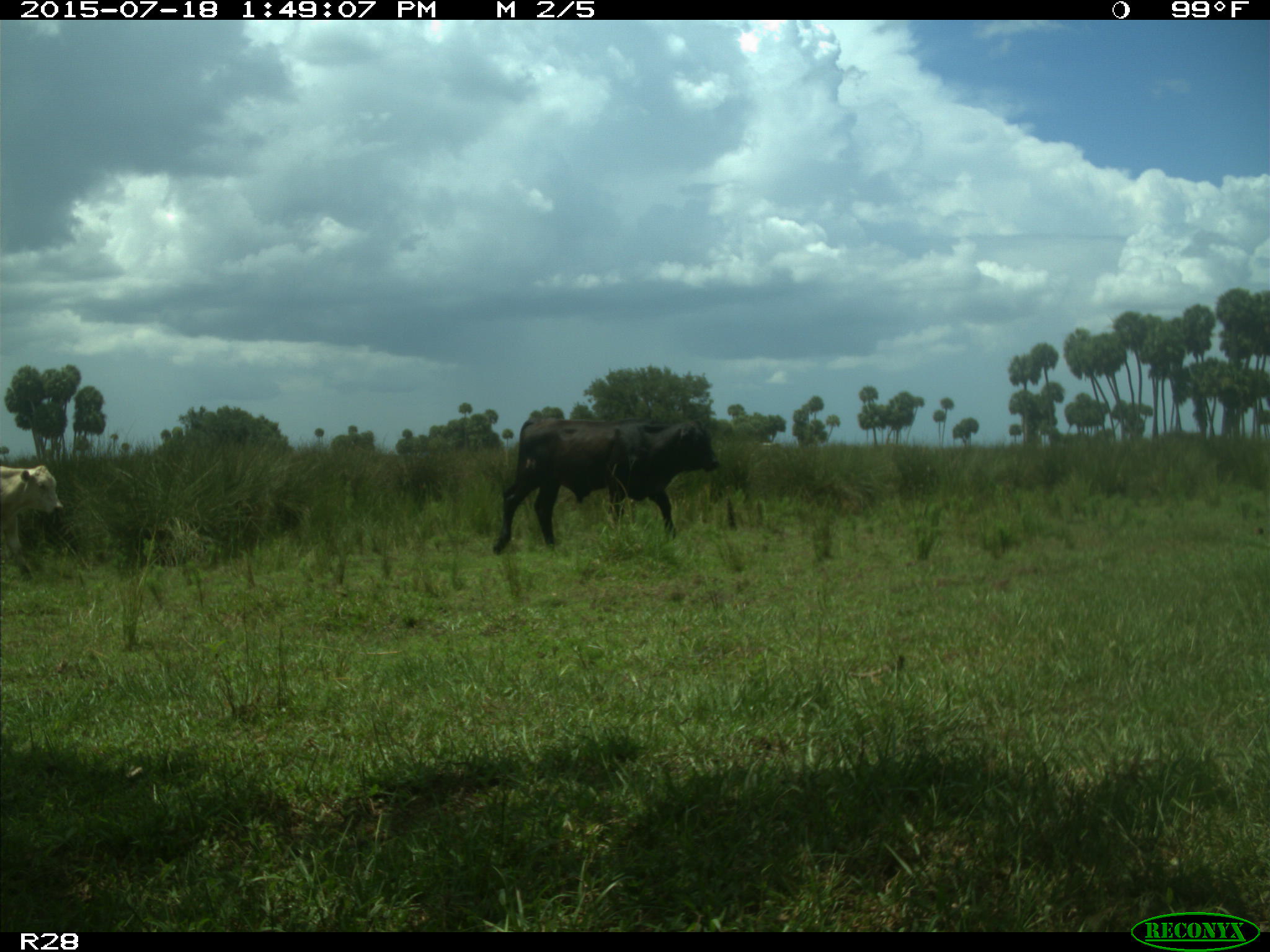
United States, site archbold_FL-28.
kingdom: Animalia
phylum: Chordata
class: Mammalia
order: Artiodactyla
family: Bovidae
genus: Bos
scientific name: Bos taurus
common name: domestic cow